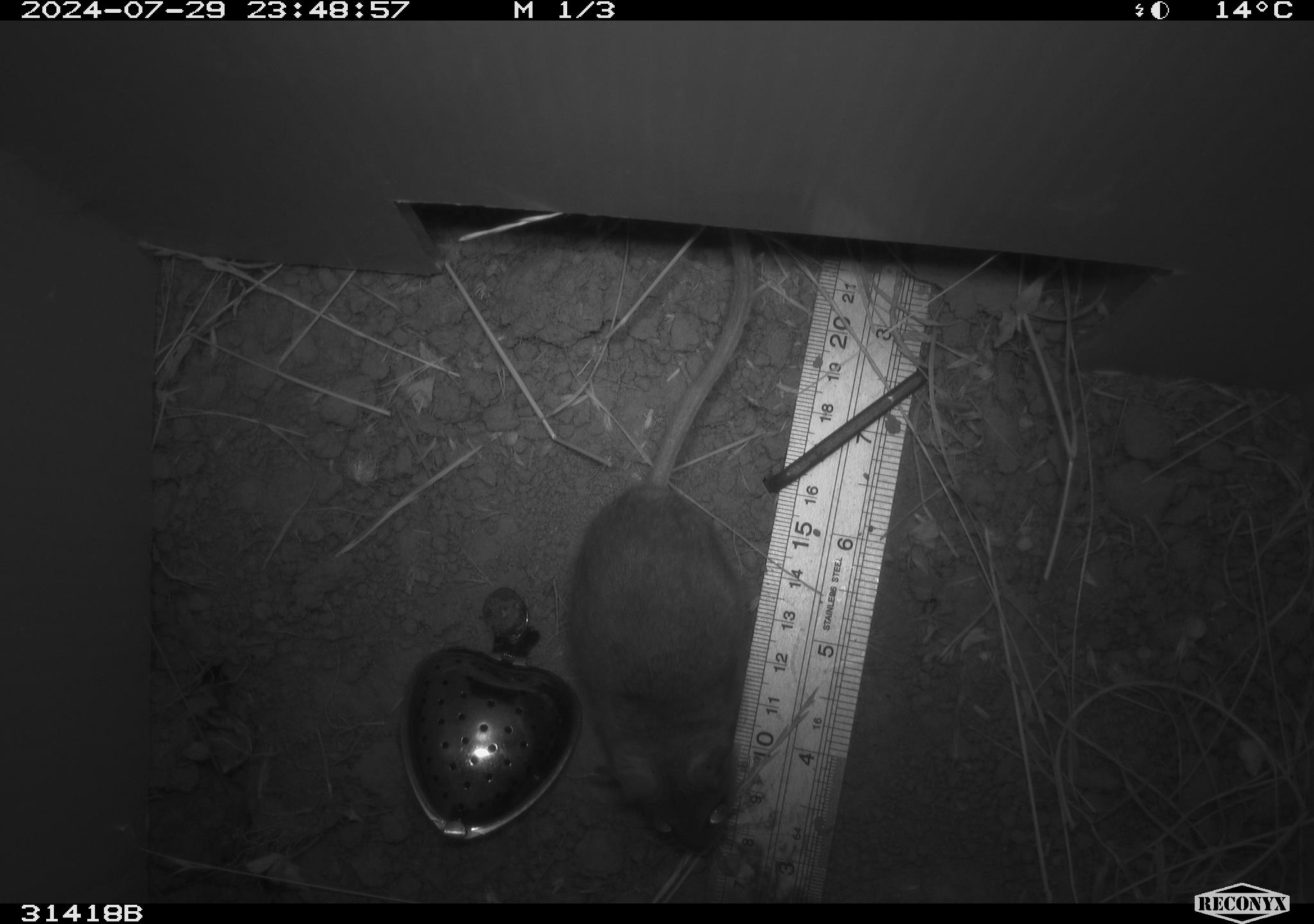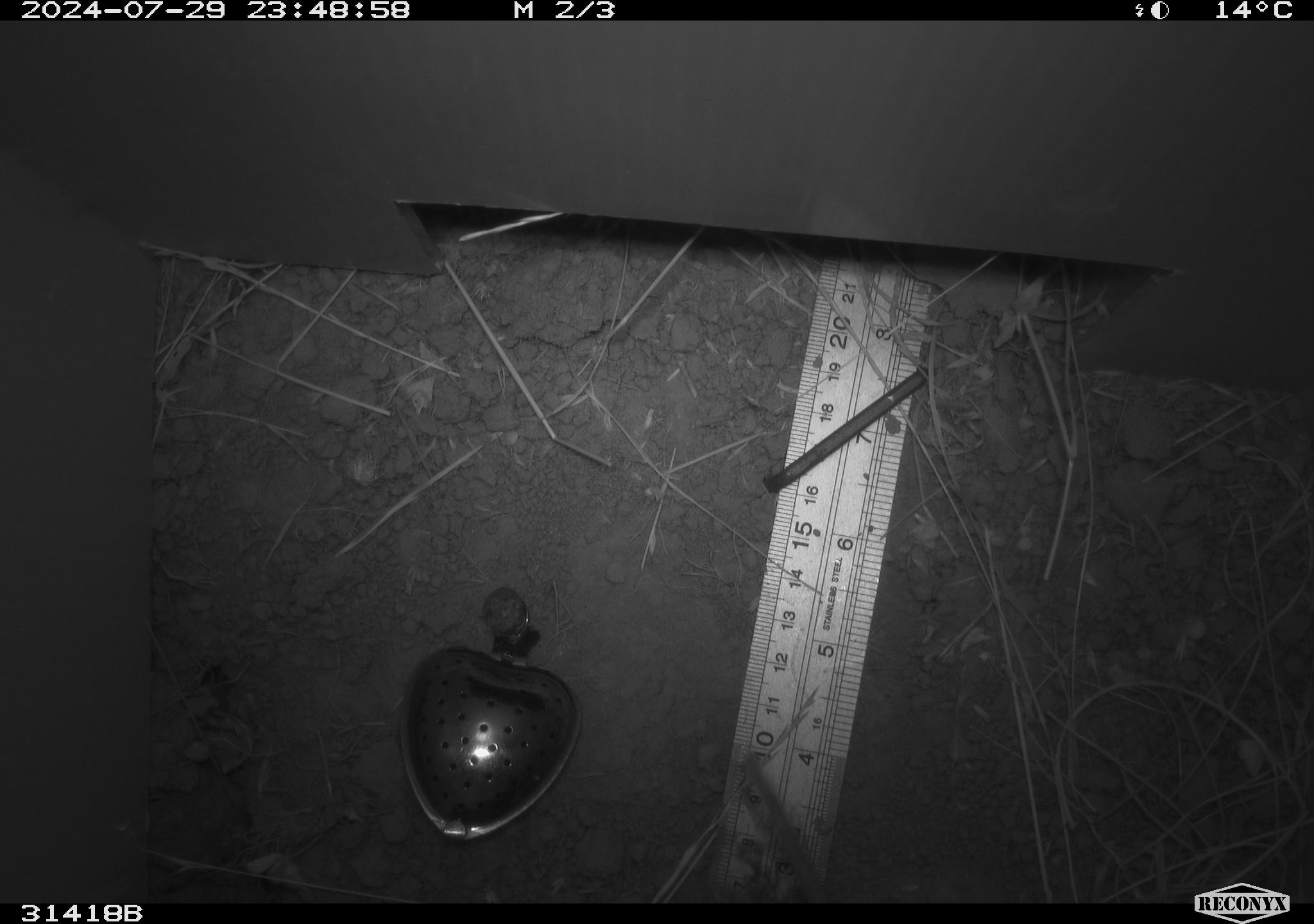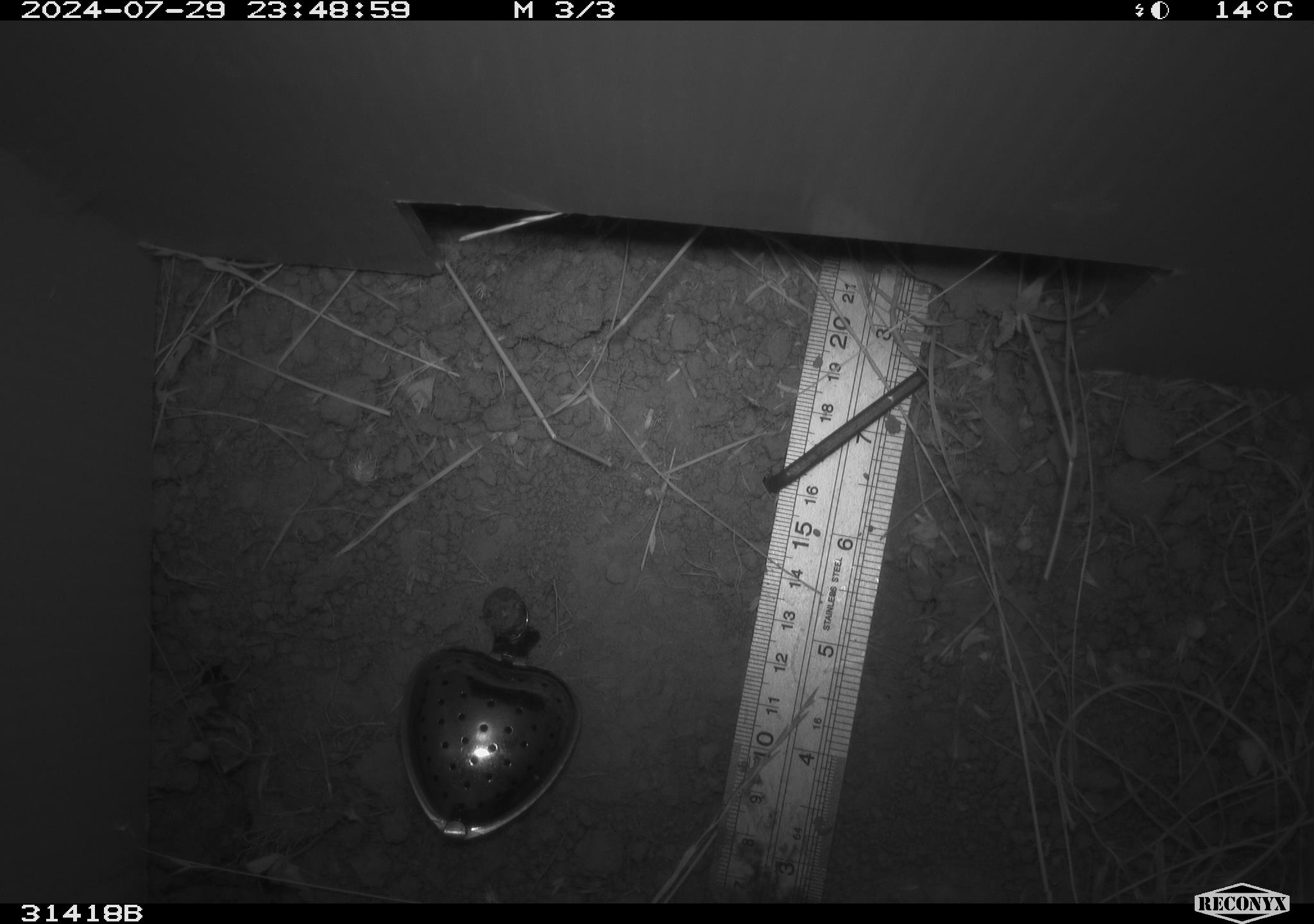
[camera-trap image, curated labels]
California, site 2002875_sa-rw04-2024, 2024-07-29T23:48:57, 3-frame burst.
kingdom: Animalia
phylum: Chordata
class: Mammalia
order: Rodentia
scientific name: Rodentia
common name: rodent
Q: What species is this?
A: Rodent (Rodentia).